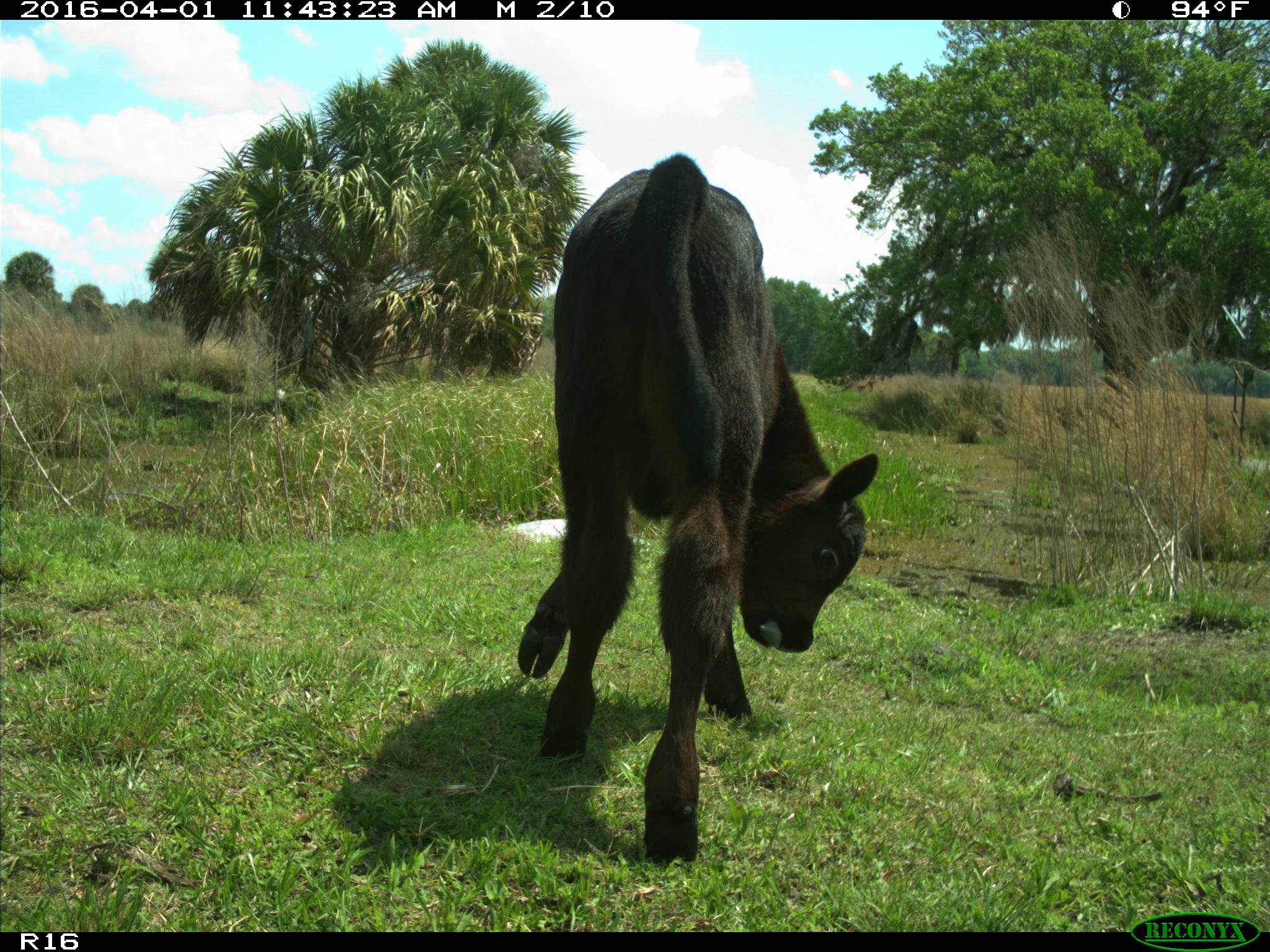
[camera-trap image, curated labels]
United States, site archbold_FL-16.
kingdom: Animalia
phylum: Chordata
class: Mammalia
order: Artiodactyla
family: Bovidae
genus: Bos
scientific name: Bos taurus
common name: domestic cow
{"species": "Bos taurus (domestic cow)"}